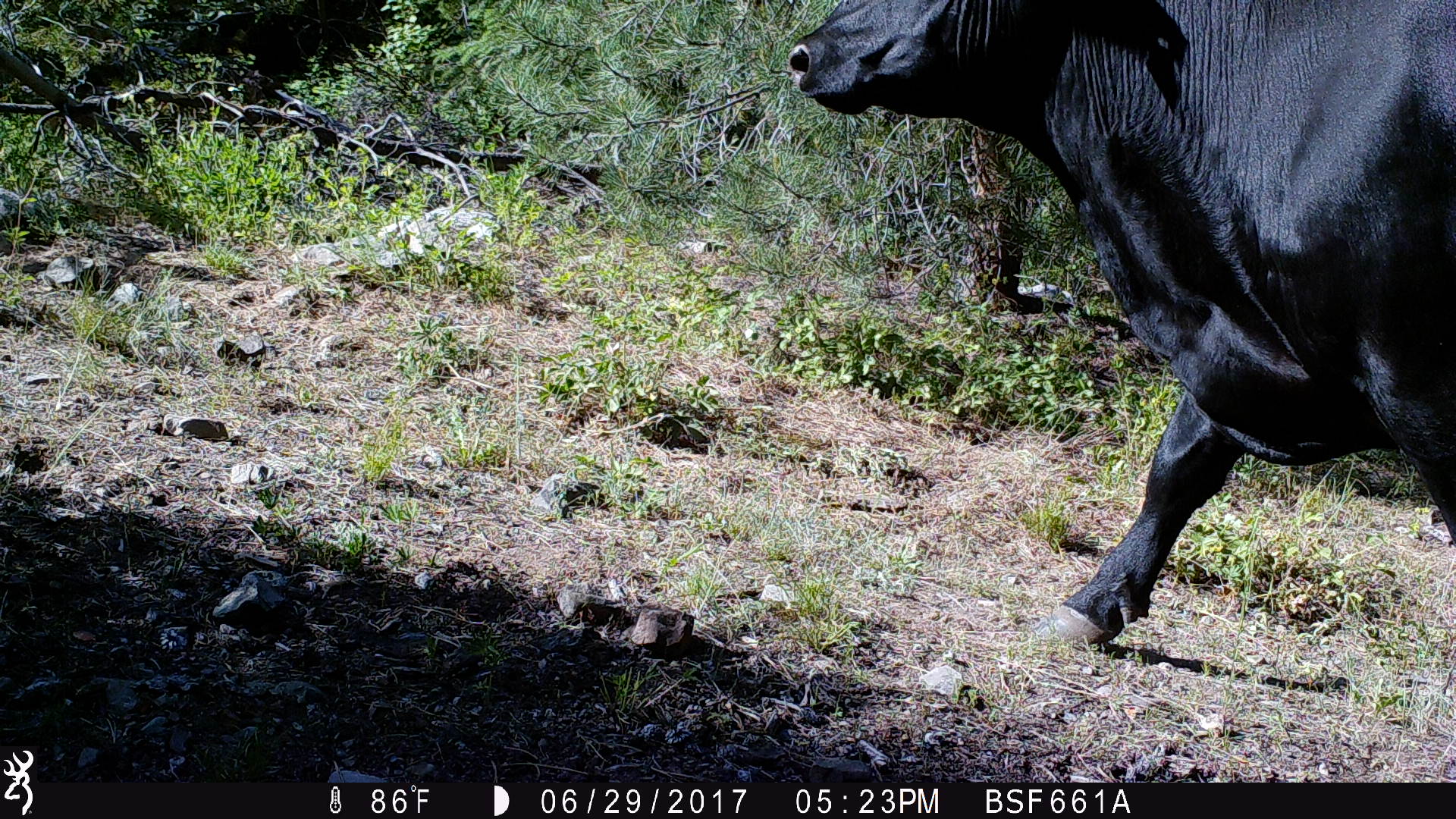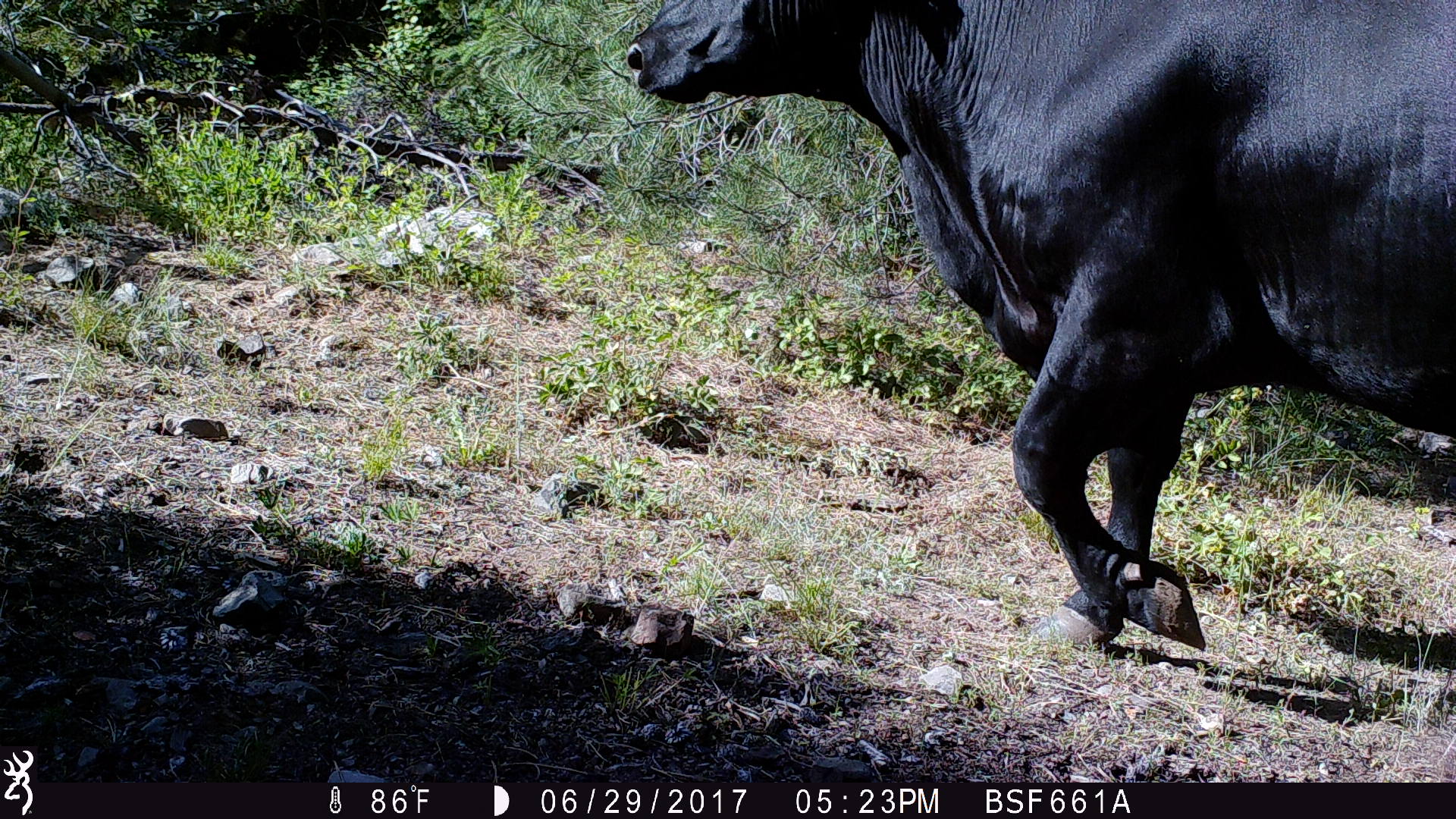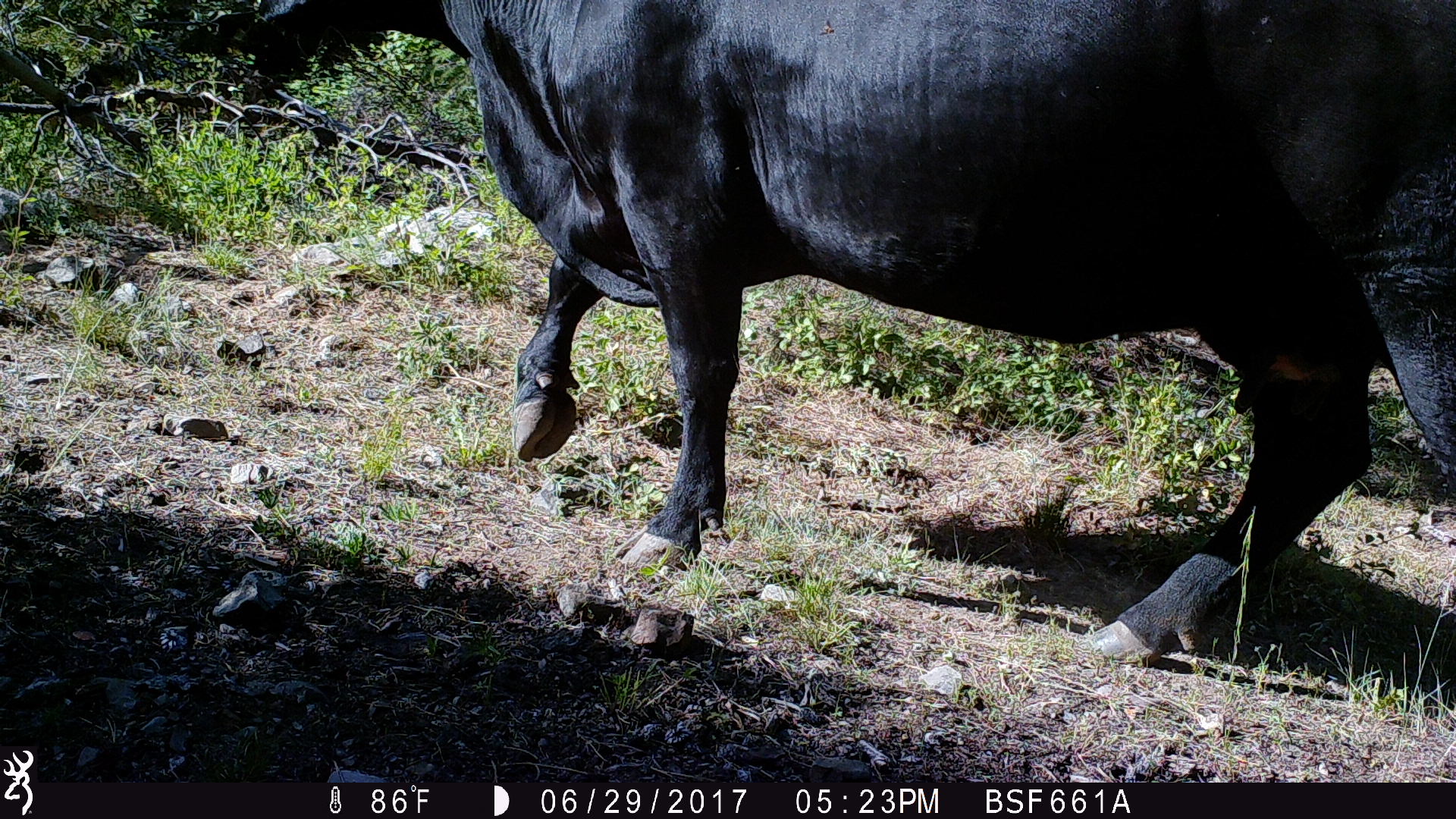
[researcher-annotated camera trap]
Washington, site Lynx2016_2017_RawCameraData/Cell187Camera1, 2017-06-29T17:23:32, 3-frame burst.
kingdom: Animalia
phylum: Chordata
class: Mammalia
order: Artiodactyla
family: Bovidae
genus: Bos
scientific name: Bos taurus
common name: domestic cattle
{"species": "domestic cattle (Bos taurus)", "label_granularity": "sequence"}